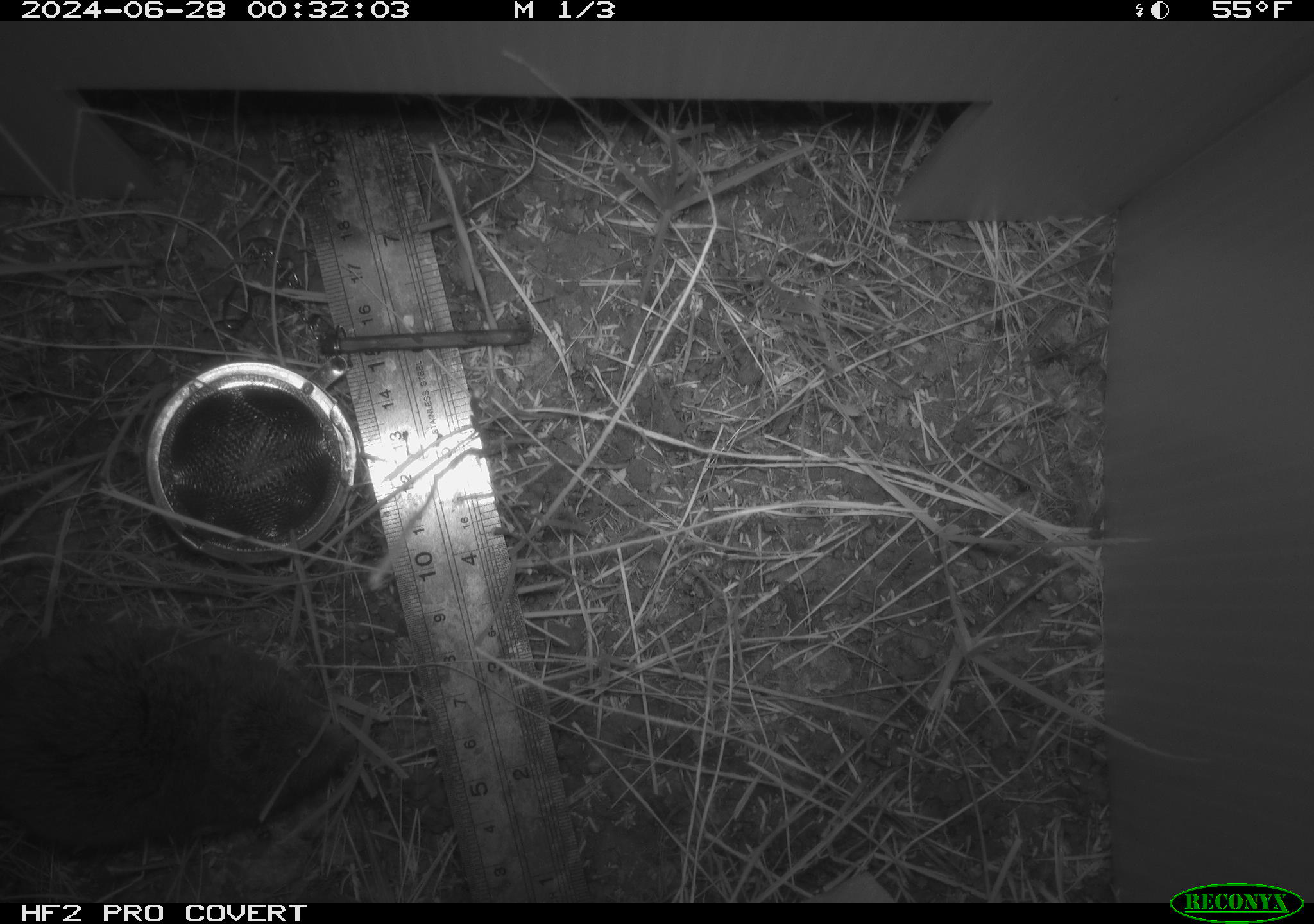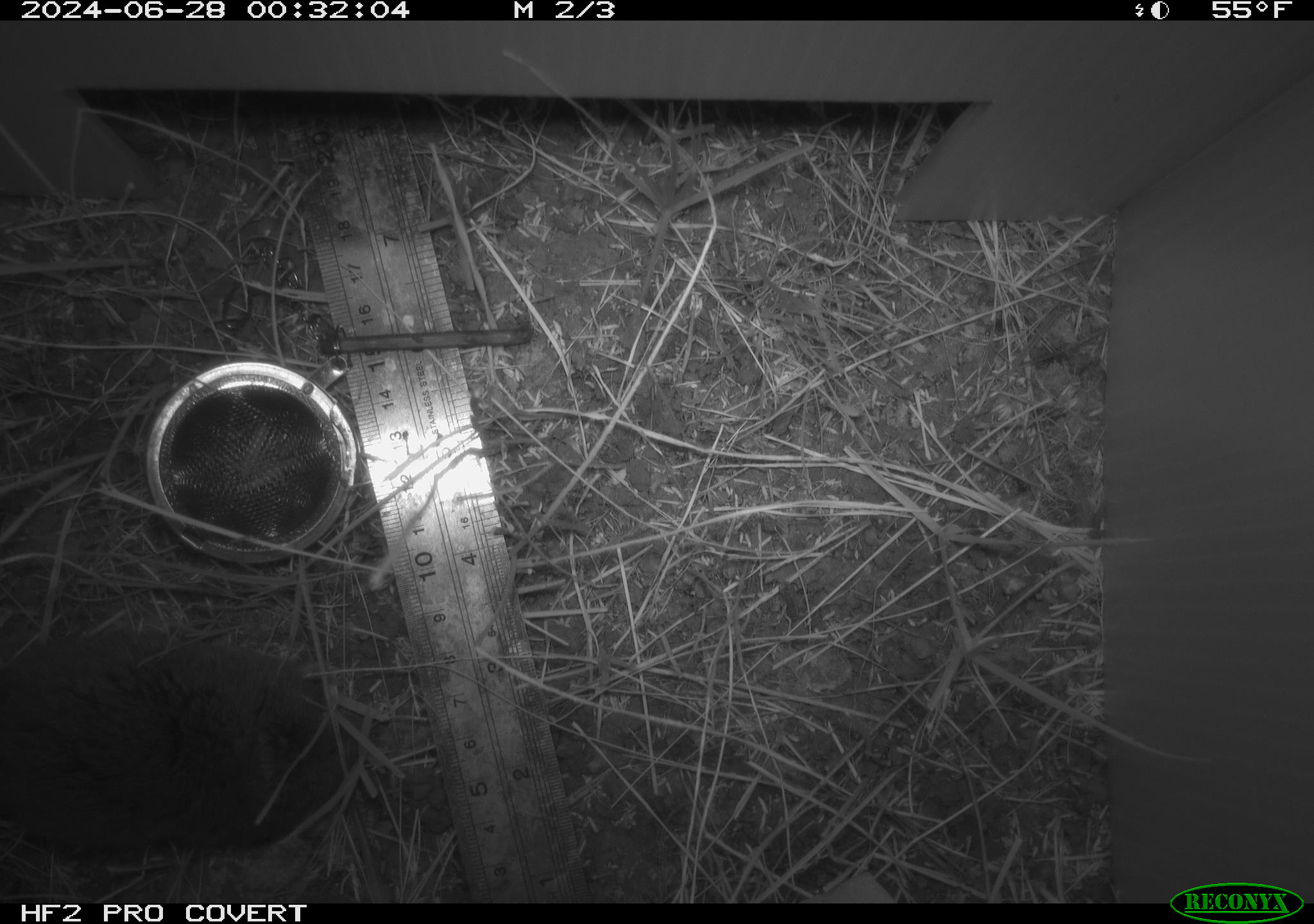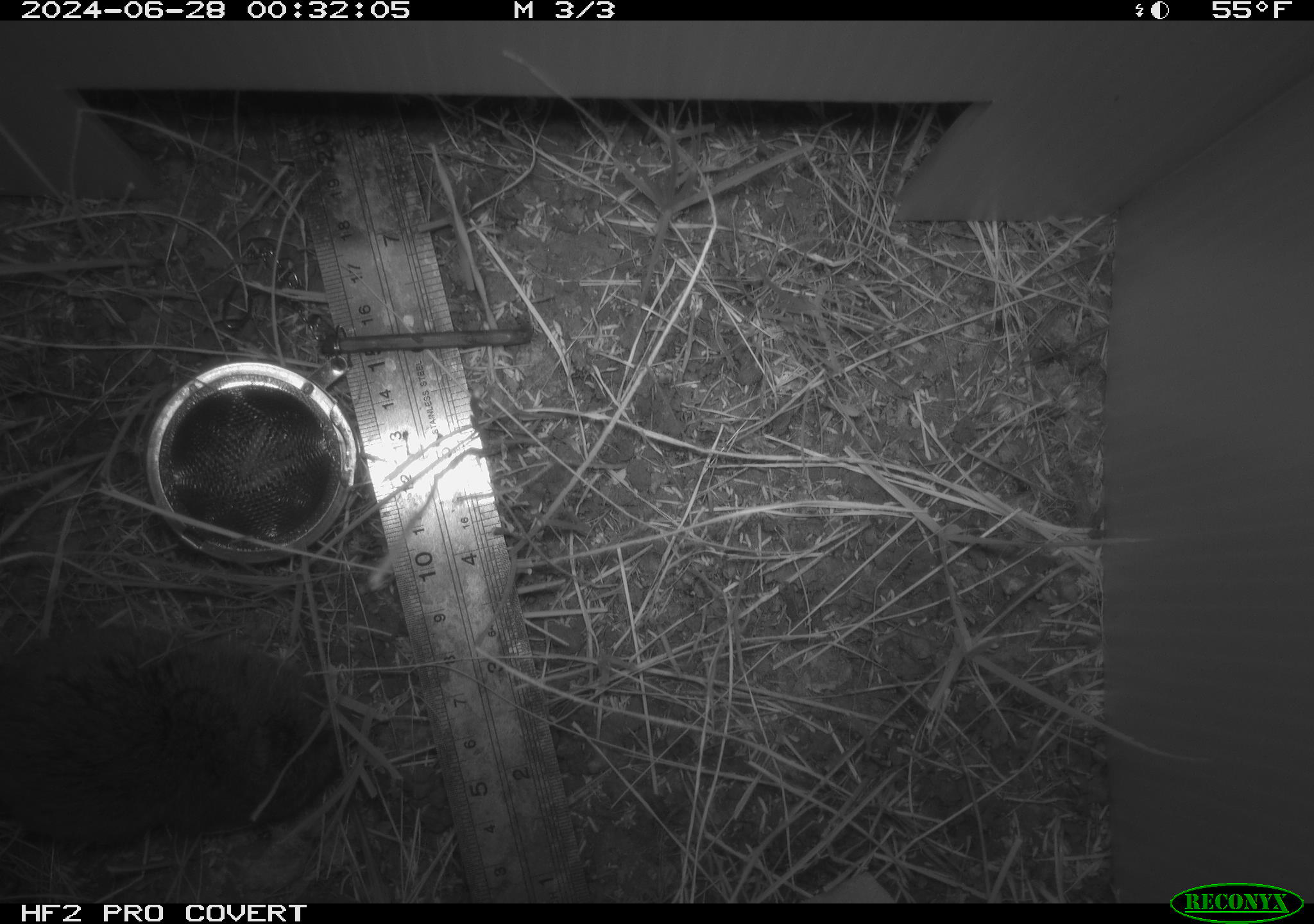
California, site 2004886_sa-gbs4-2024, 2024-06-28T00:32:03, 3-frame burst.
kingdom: Animalia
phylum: Chordata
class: Mammalia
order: Rodentia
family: Cricetidae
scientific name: Arvicolinae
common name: voles, lemmings, and muskrats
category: arvicolinae subfamily